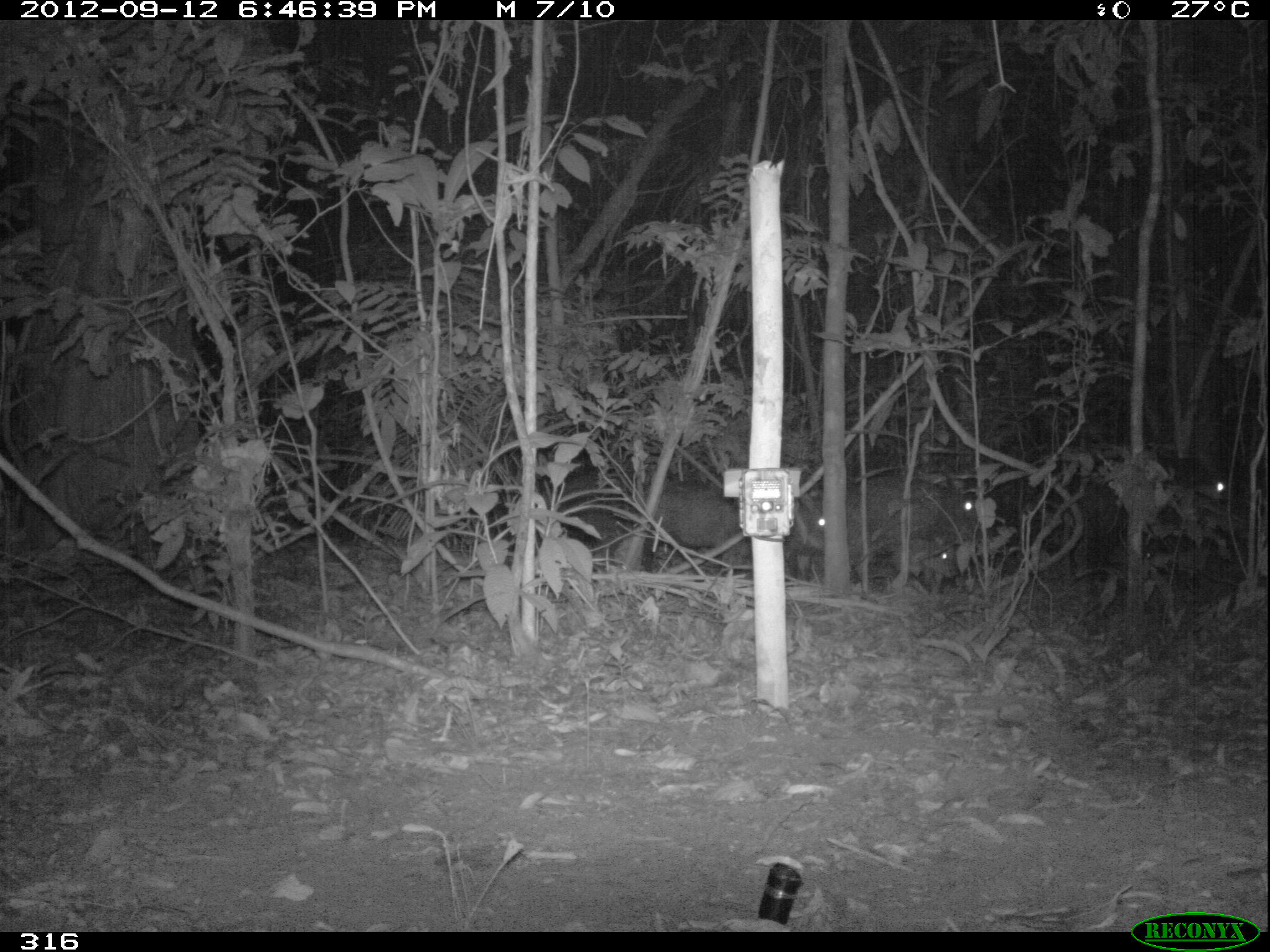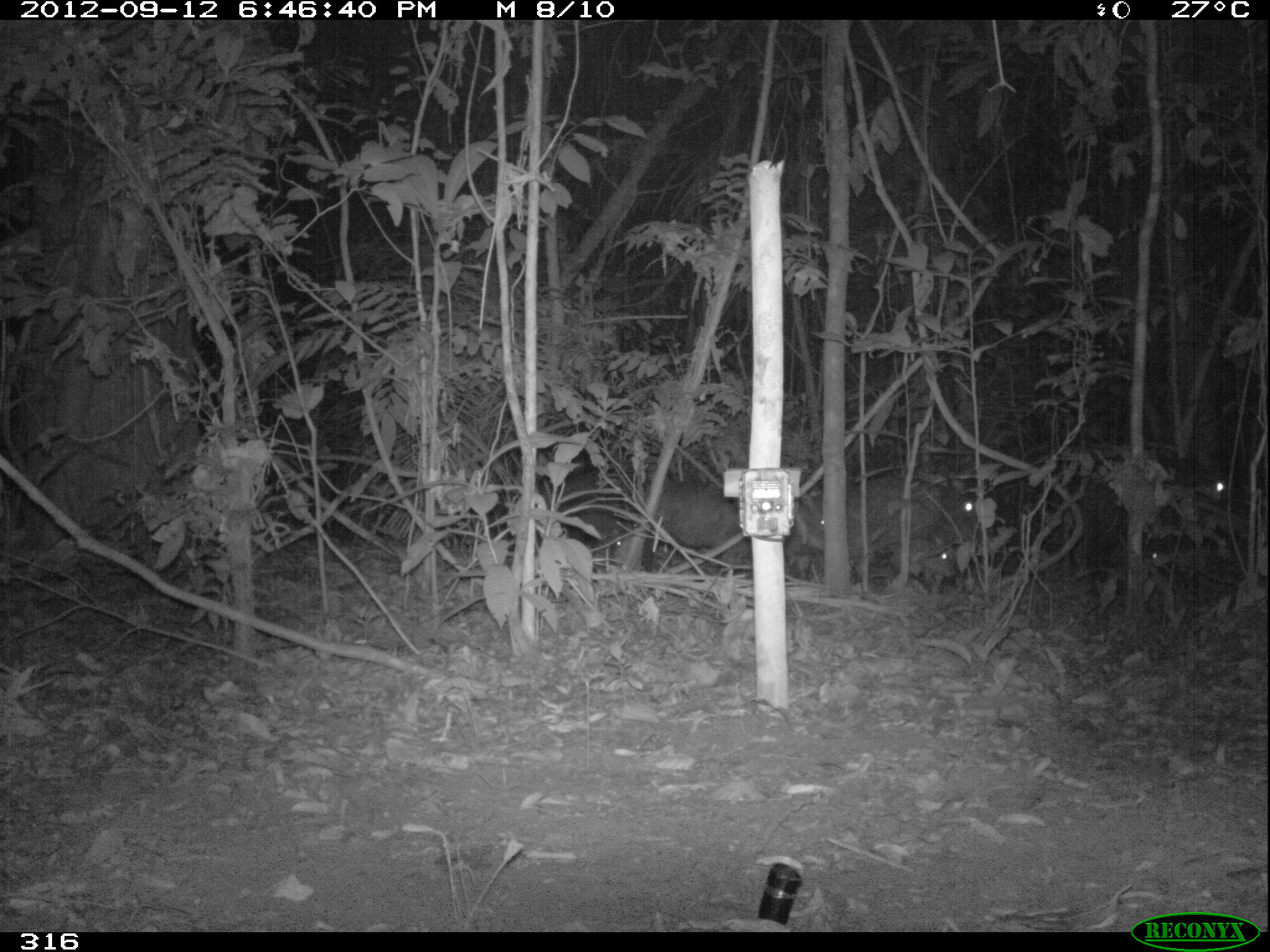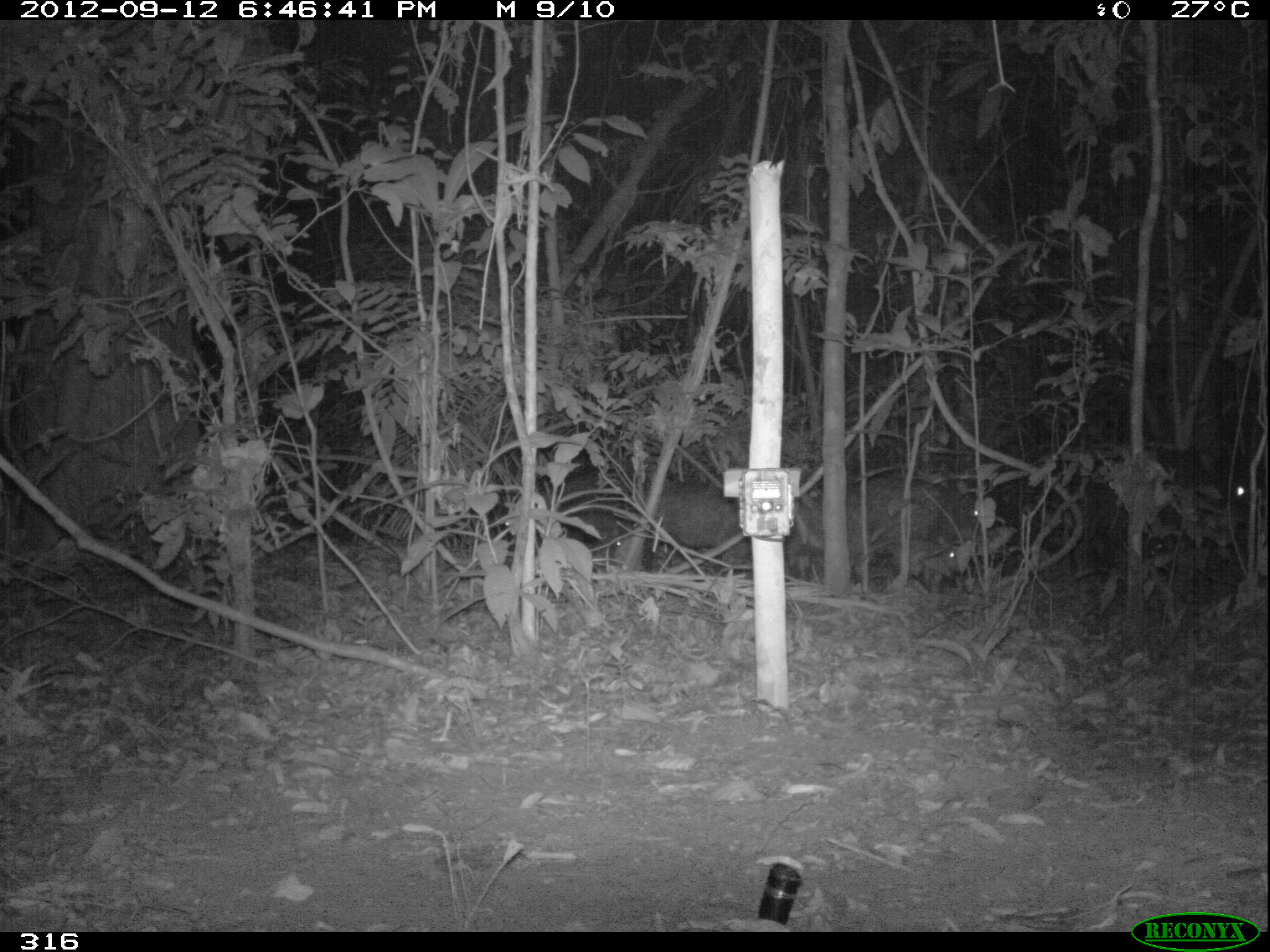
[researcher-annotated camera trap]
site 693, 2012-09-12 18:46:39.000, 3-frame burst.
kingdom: Animalia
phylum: Chordata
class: Mammalia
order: Artiodactyla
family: Tayassuidae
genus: Tayassu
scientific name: Tayassu pecari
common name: white-lipped peccary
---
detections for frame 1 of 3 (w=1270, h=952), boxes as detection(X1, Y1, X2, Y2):
tayassu pecari: detection(1099, 457, 1243, 580); detection(660, 474, 828, 575); detection(848, 472, 981, 593); detection(523, 474, 641, 569); detection(914, 532, 971, 582)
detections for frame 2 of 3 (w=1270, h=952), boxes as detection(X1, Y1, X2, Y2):
tayassu pecari: detection(653, 467, 823, 578); detection(846, 460, 979, 599); detection(1082, 456, 1233, 555); detection(546, 456, 632, 558); detection(885, 536, 960, 585)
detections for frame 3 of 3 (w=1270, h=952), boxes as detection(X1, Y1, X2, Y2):
tayassu pecari: detection(842, 463, 986, 583); detection(500, 461, 634, 565); detection(657, 477, 756, 573); detection(1195, 440, 1270, 524); detection(888, 536, 970, 595)